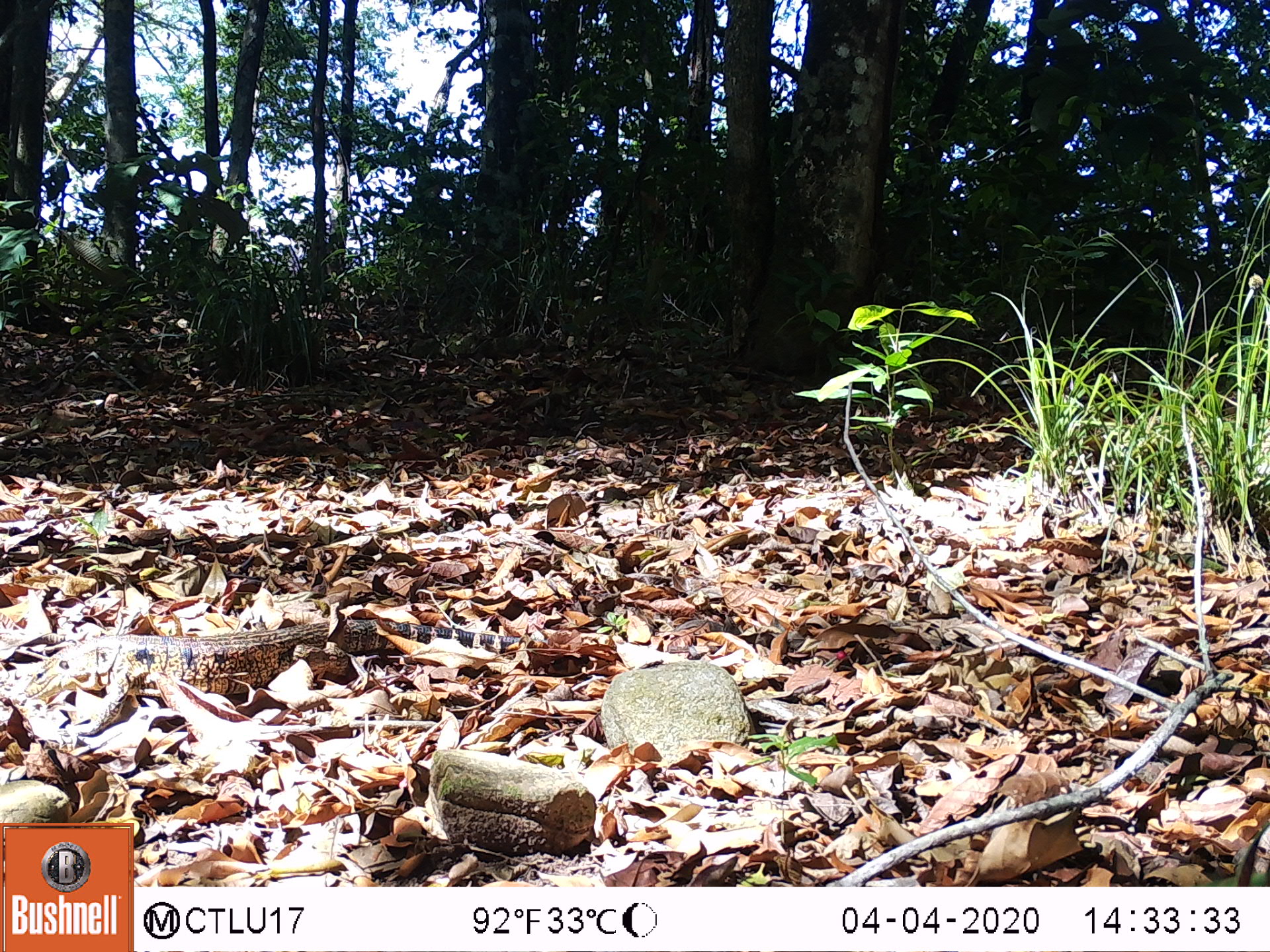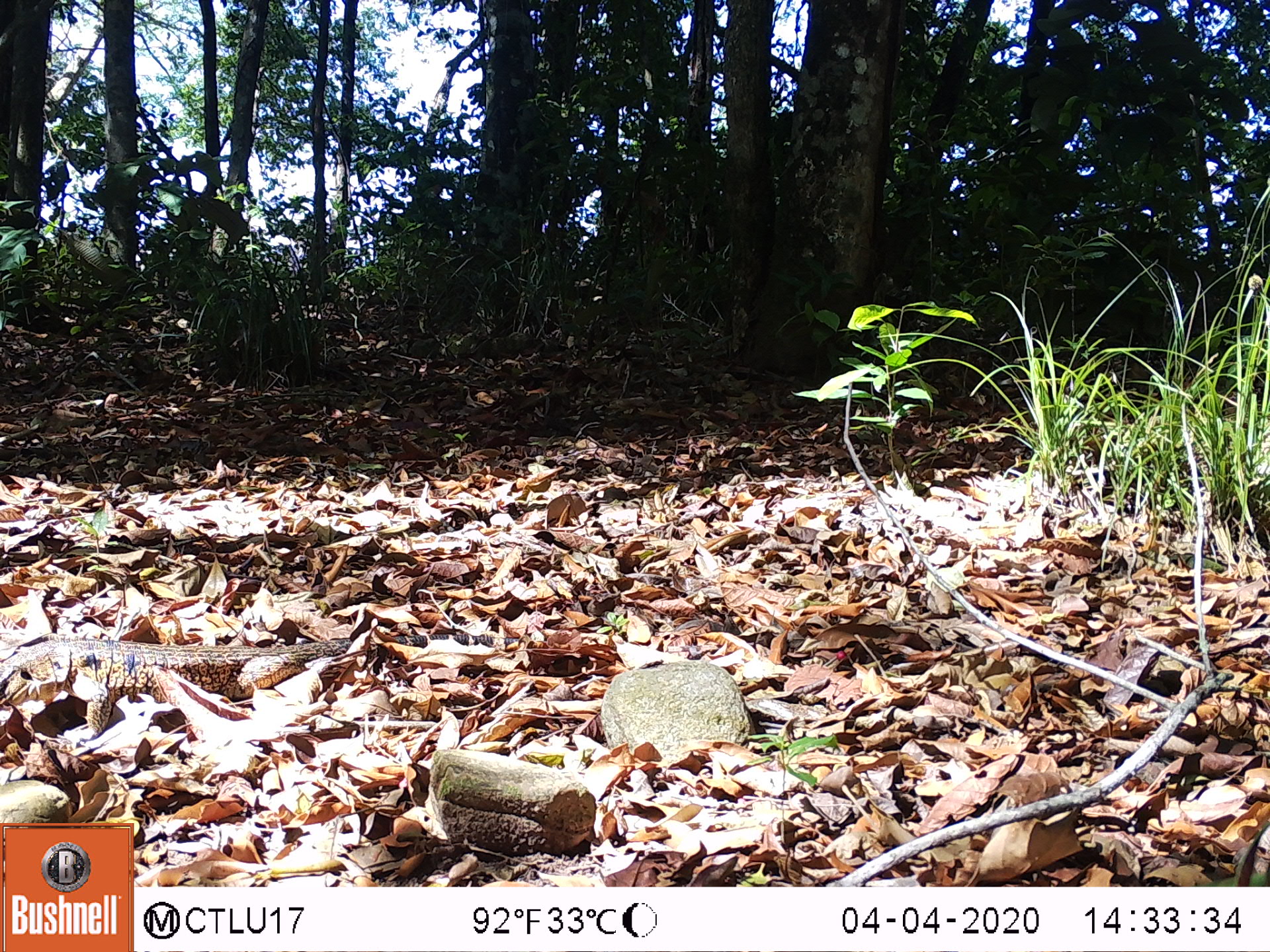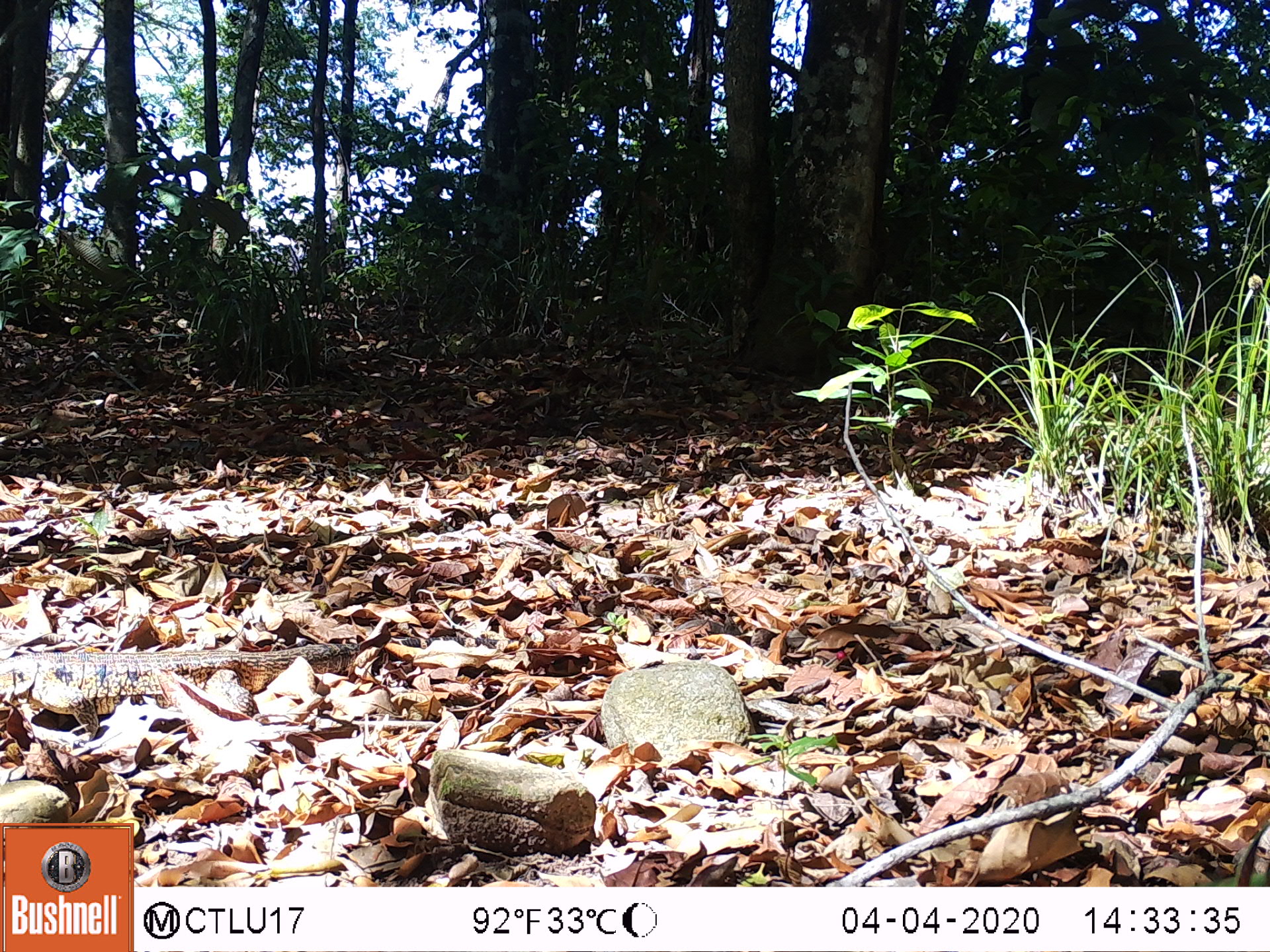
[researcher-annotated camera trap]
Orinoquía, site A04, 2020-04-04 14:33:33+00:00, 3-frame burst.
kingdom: Animalia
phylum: Chordata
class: Reptilia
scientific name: Reptilia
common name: reptile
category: unknown reptile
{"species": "unknown reptile (reptile) (Reptilia)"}